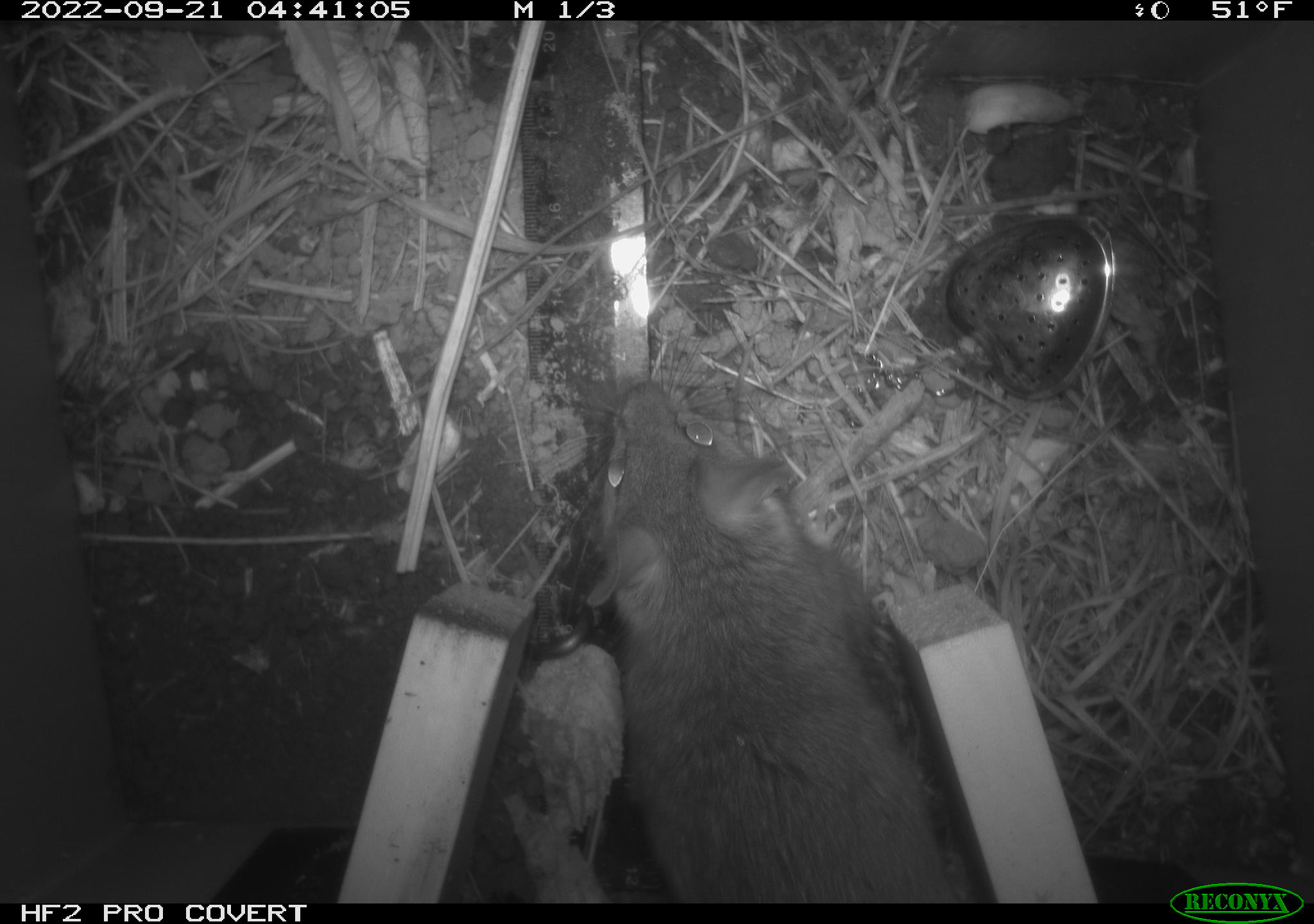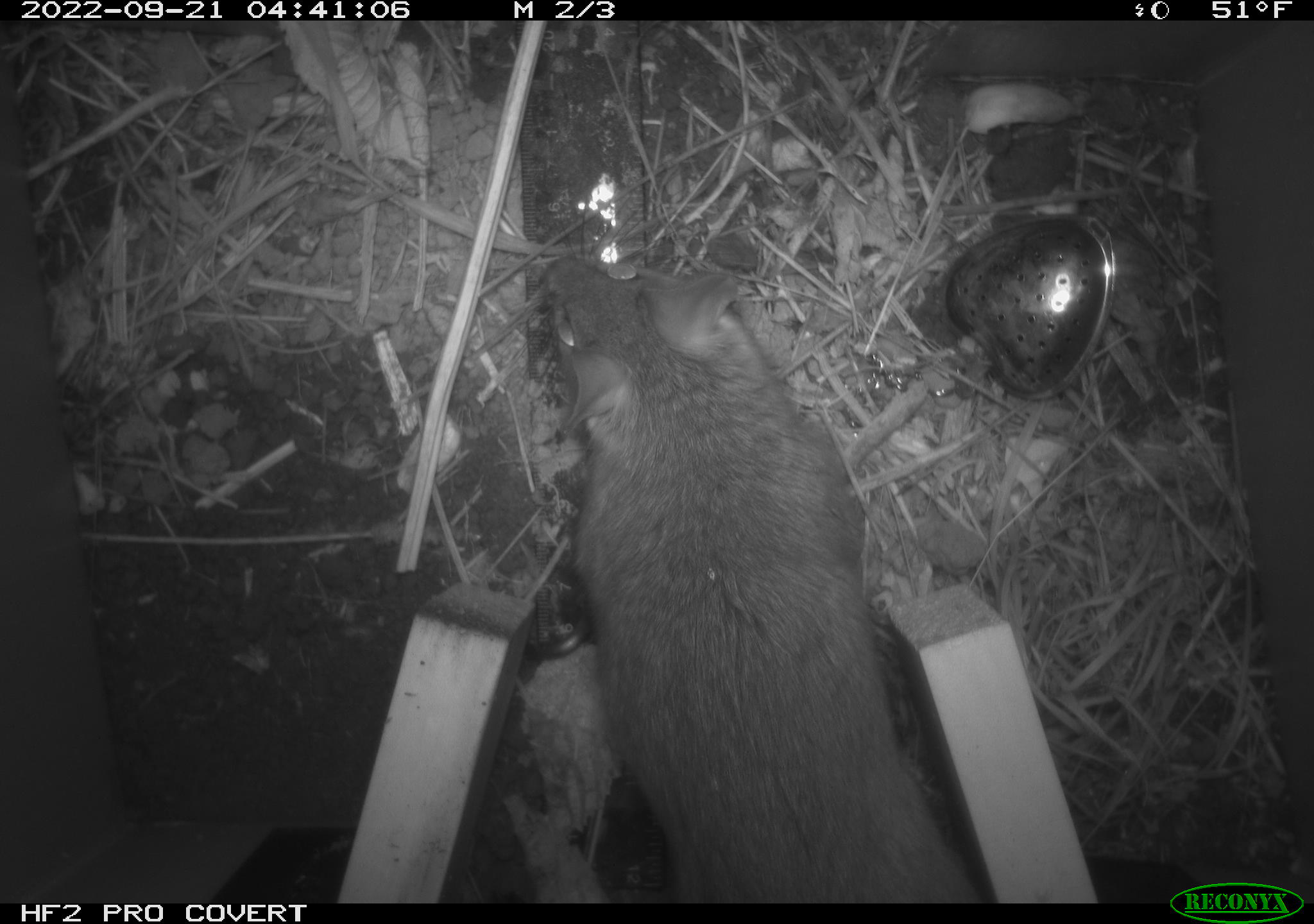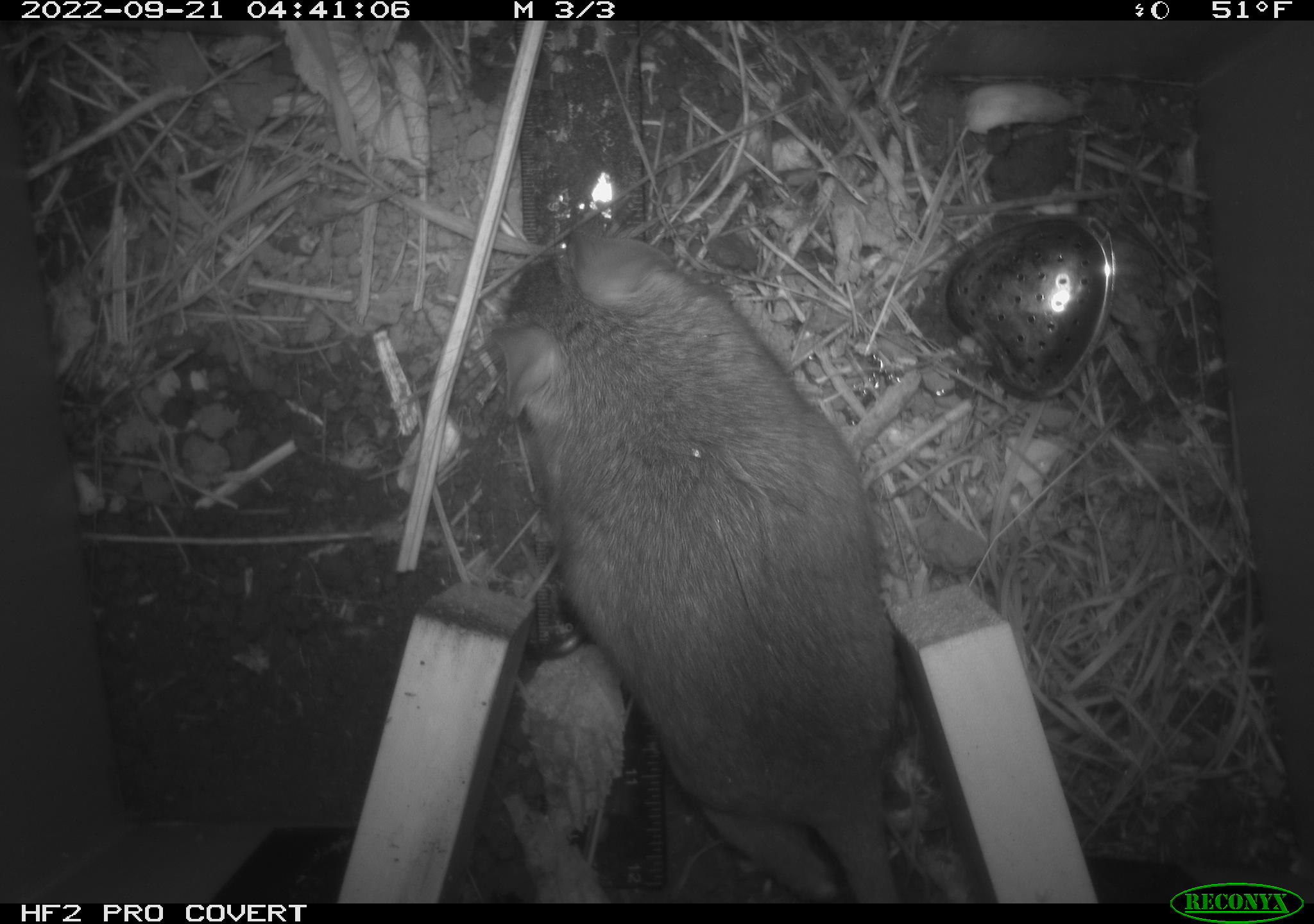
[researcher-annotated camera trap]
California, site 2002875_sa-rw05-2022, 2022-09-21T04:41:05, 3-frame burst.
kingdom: Animalia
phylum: Chordata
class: Mammalia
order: Rodentia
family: Cricetidae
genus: Neotoma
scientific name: Neotoma fuscipes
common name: dusky-footed woodrat